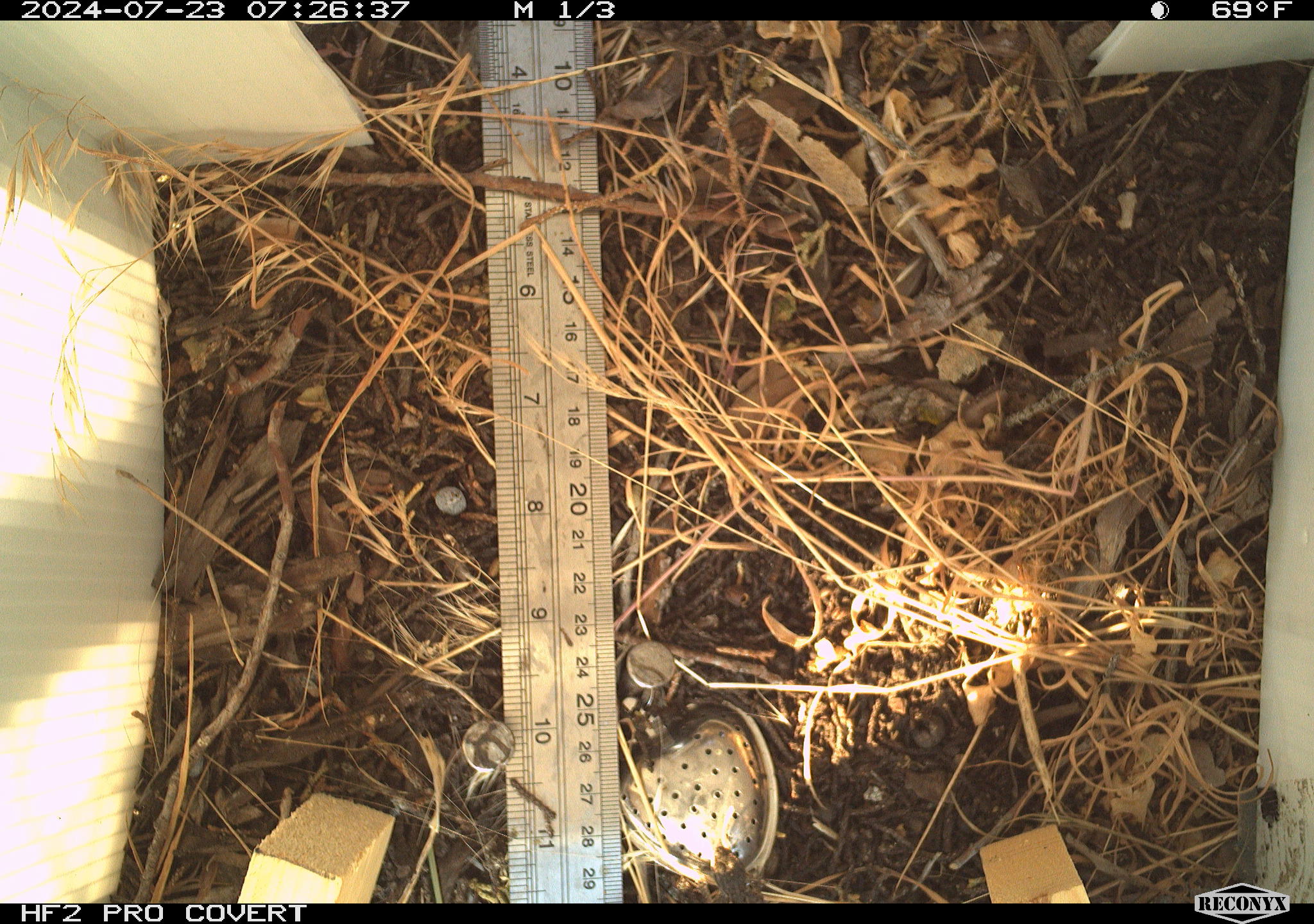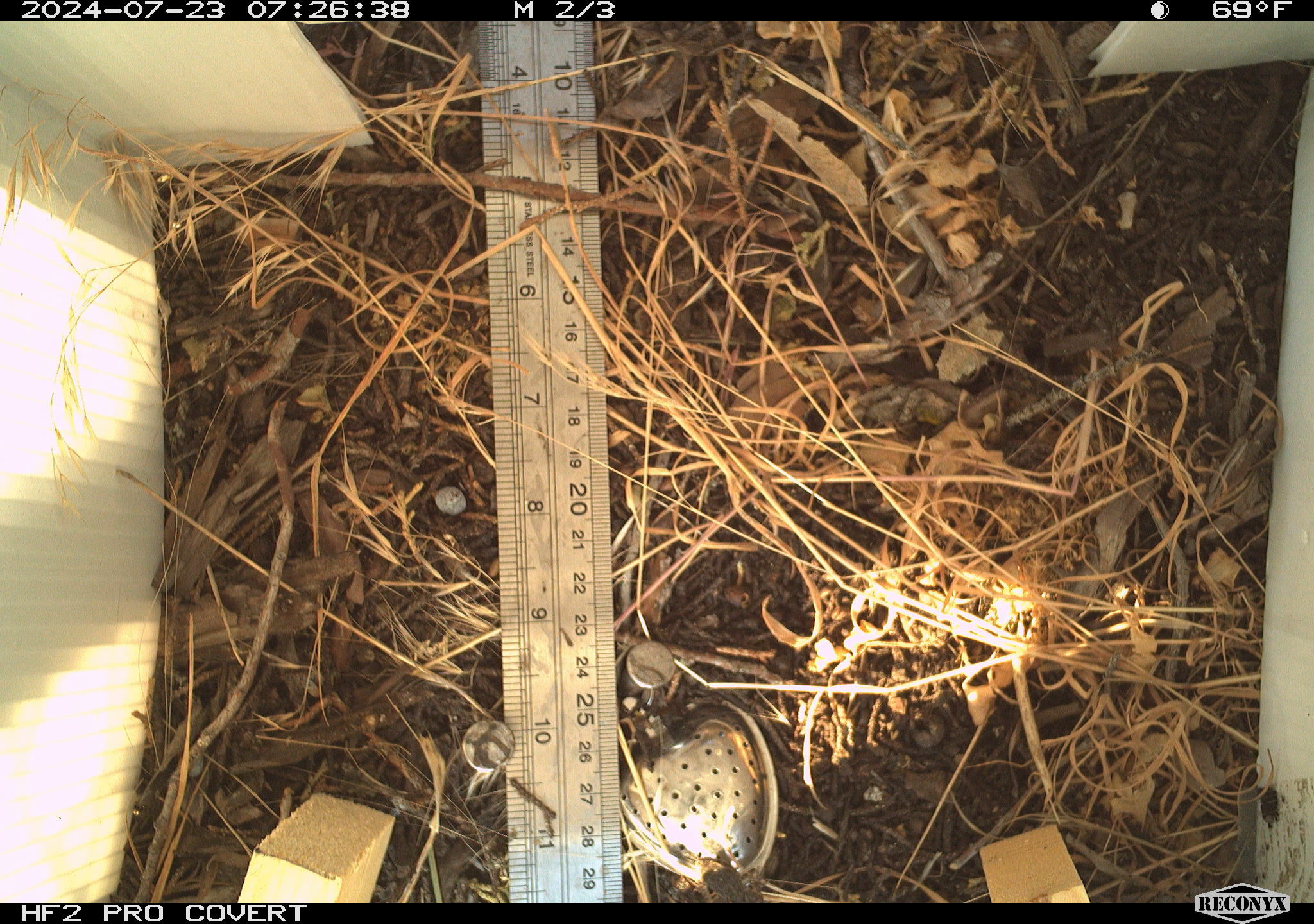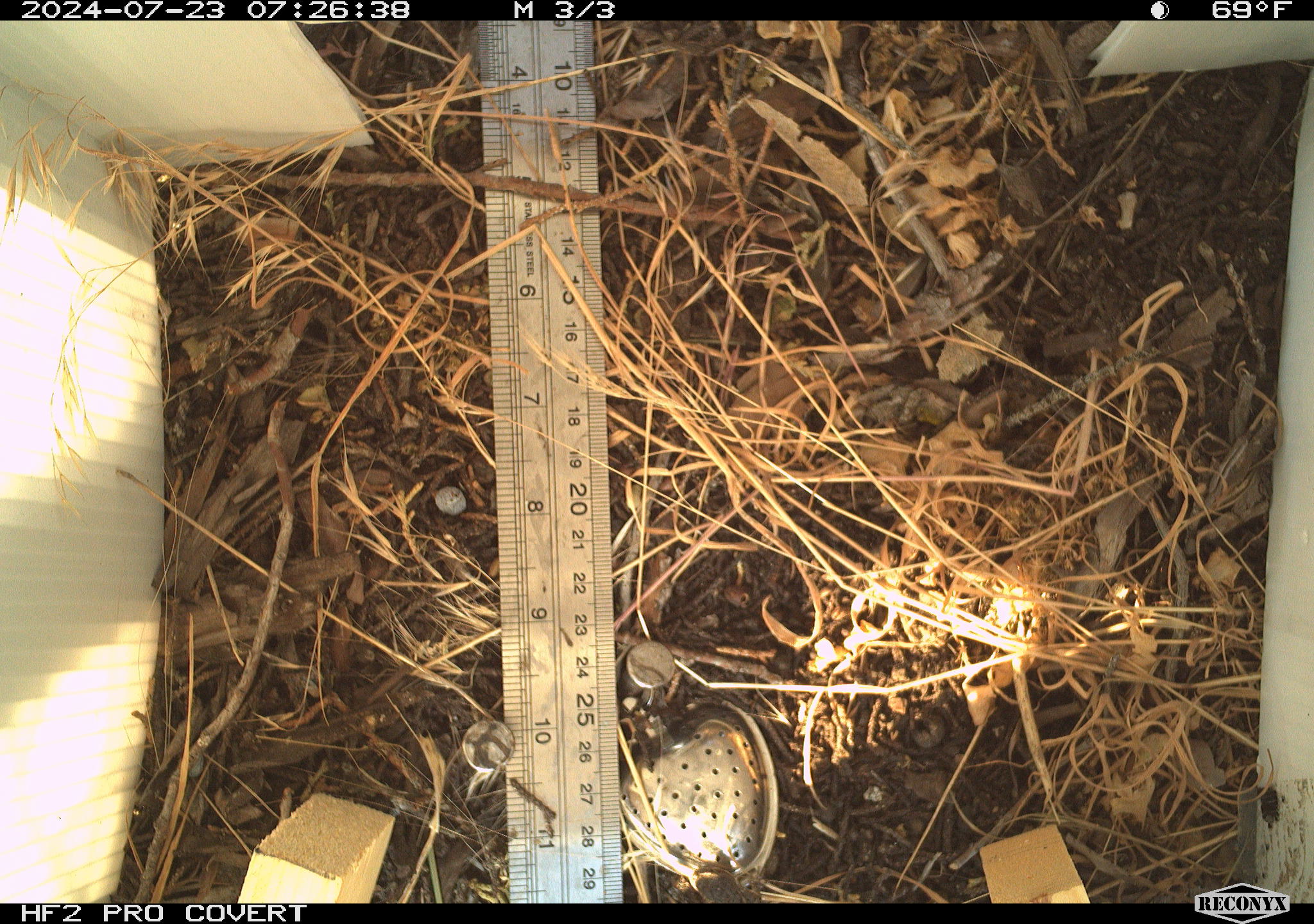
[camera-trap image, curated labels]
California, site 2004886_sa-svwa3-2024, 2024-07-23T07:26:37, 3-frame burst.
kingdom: Animalia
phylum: Chordata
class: Reptilia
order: Squamata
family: Phrynosomatidae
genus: Sceloporus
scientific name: Sceloporus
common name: spiny lizards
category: sceloporus species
Sceloporus species (spiny lizards) (Sceloporus).